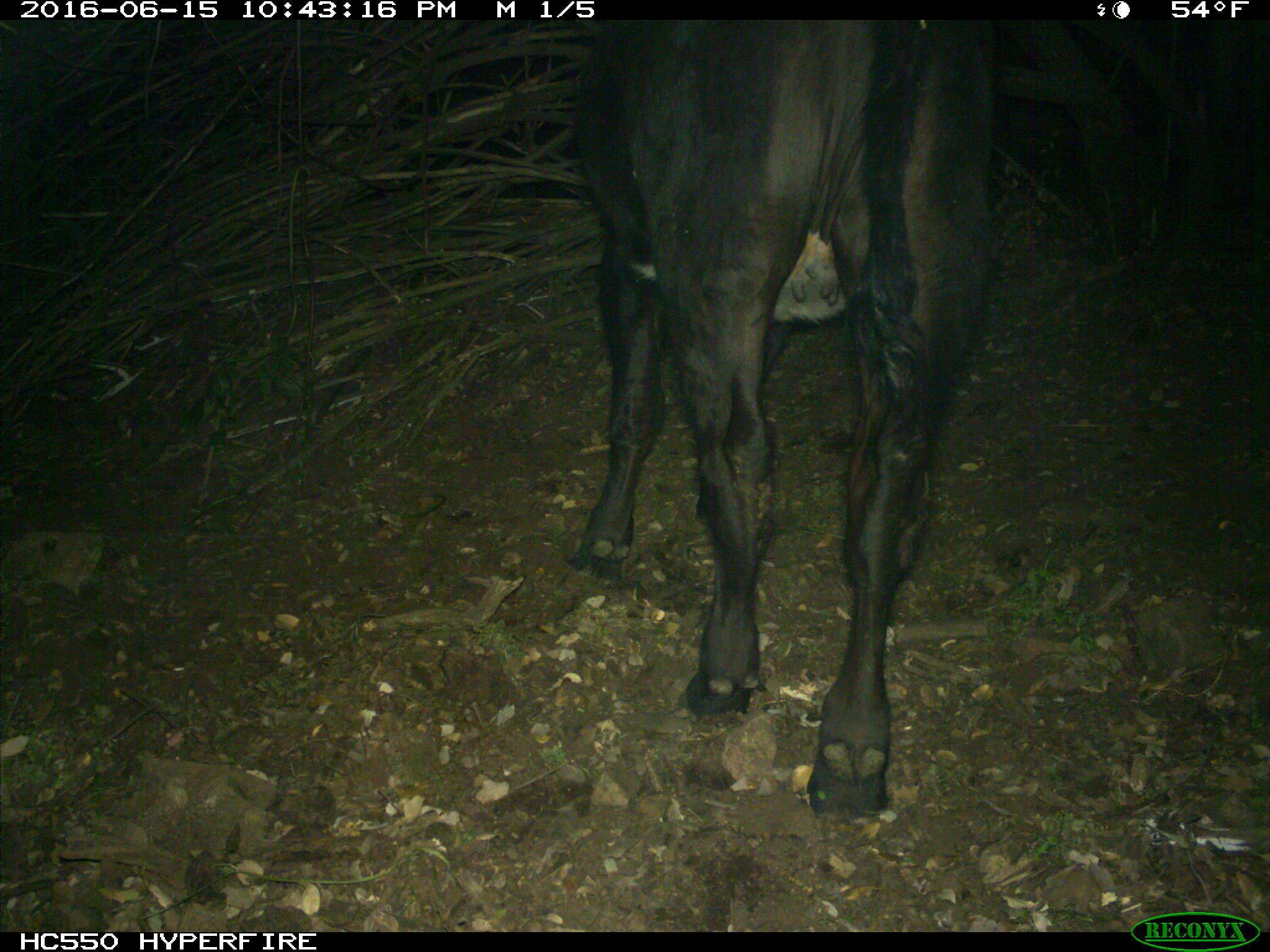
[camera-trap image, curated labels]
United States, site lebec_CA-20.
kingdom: Animalia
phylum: Chordata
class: Mammalia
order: Artiodactyla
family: Bovidae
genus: Bos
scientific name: Bos taurus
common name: domestic cow